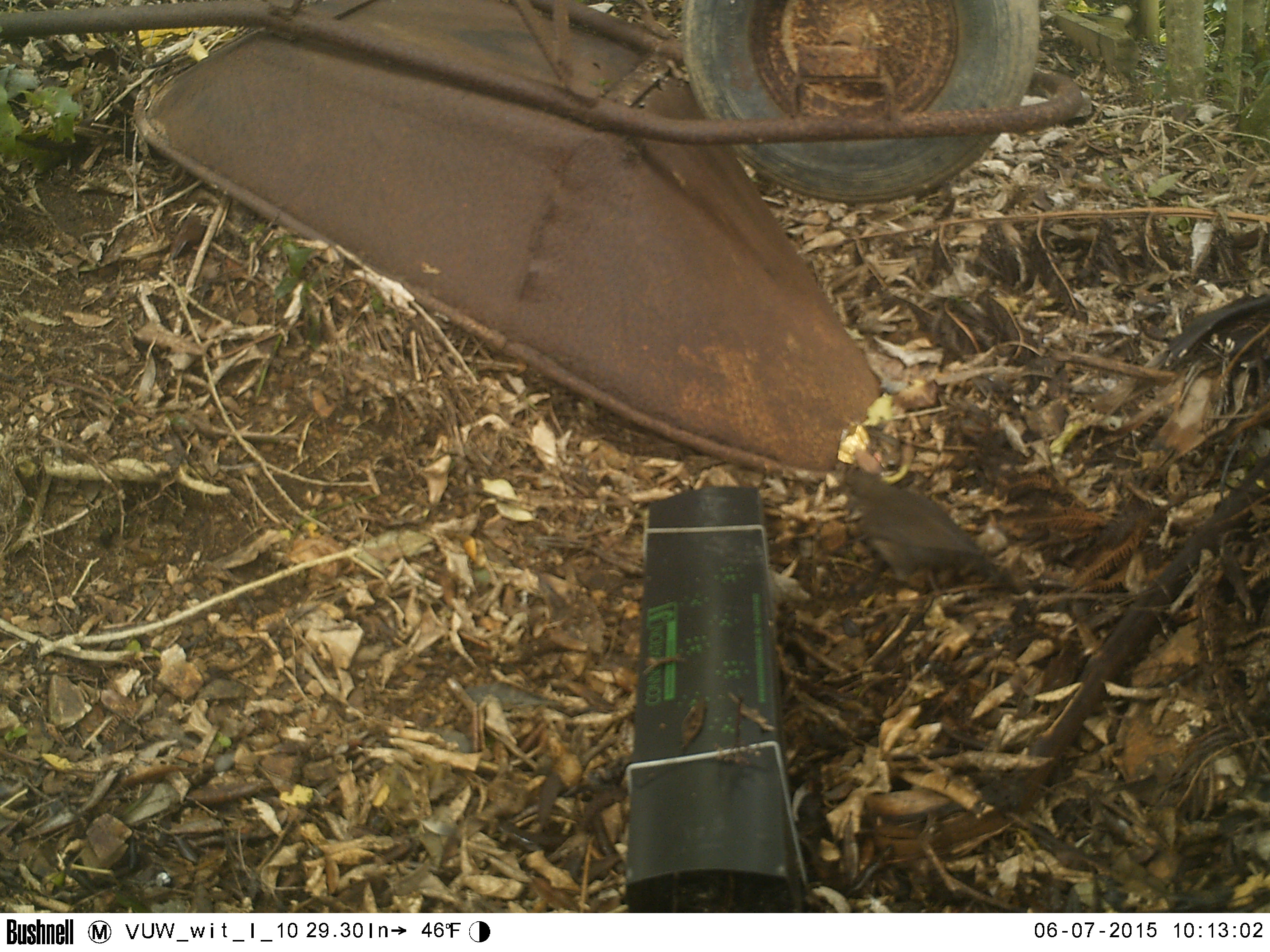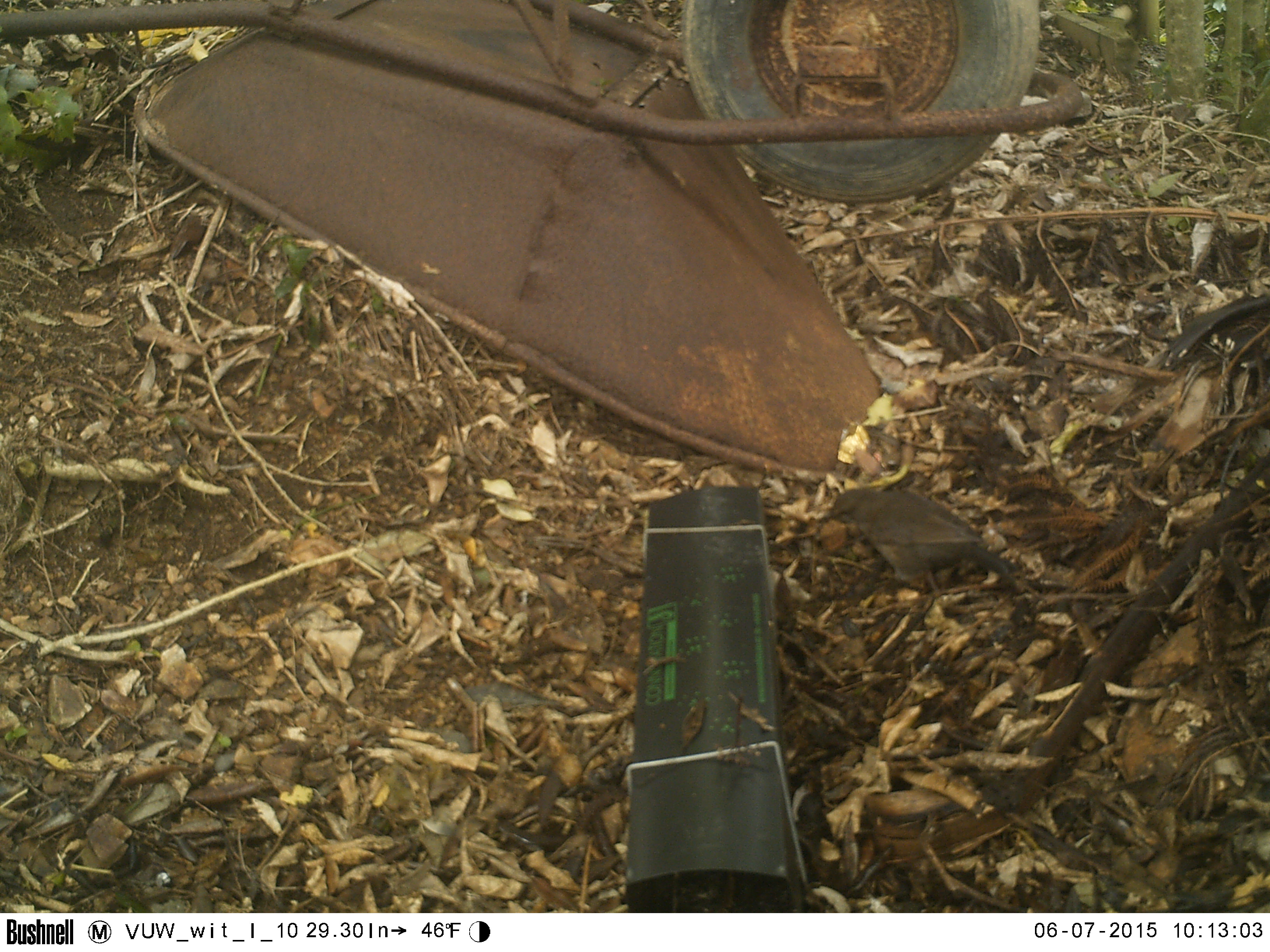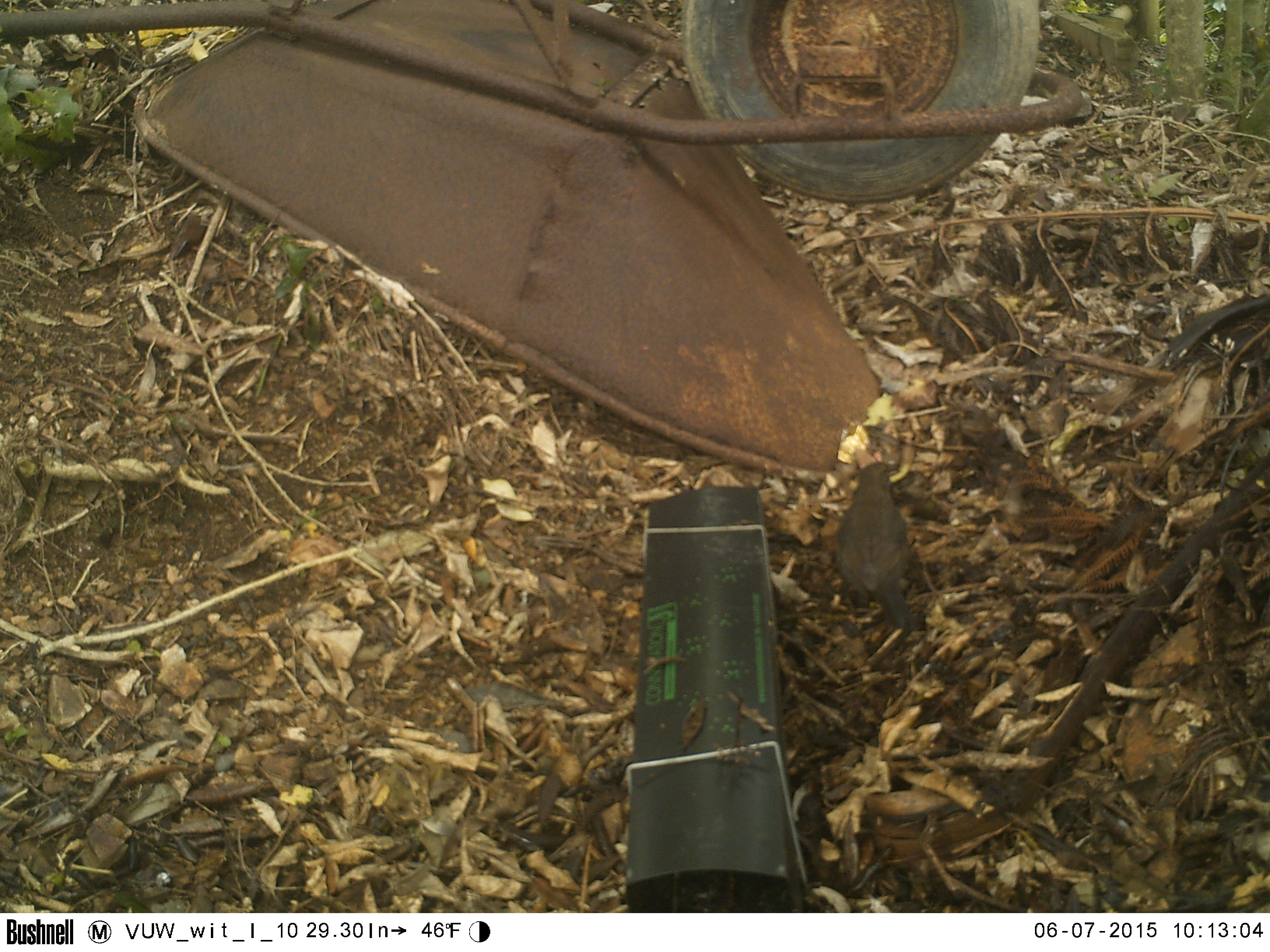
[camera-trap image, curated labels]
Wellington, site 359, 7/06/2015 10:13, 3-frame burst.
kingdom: Animalia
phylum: Chordata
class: Aves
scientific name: Aves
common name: bird